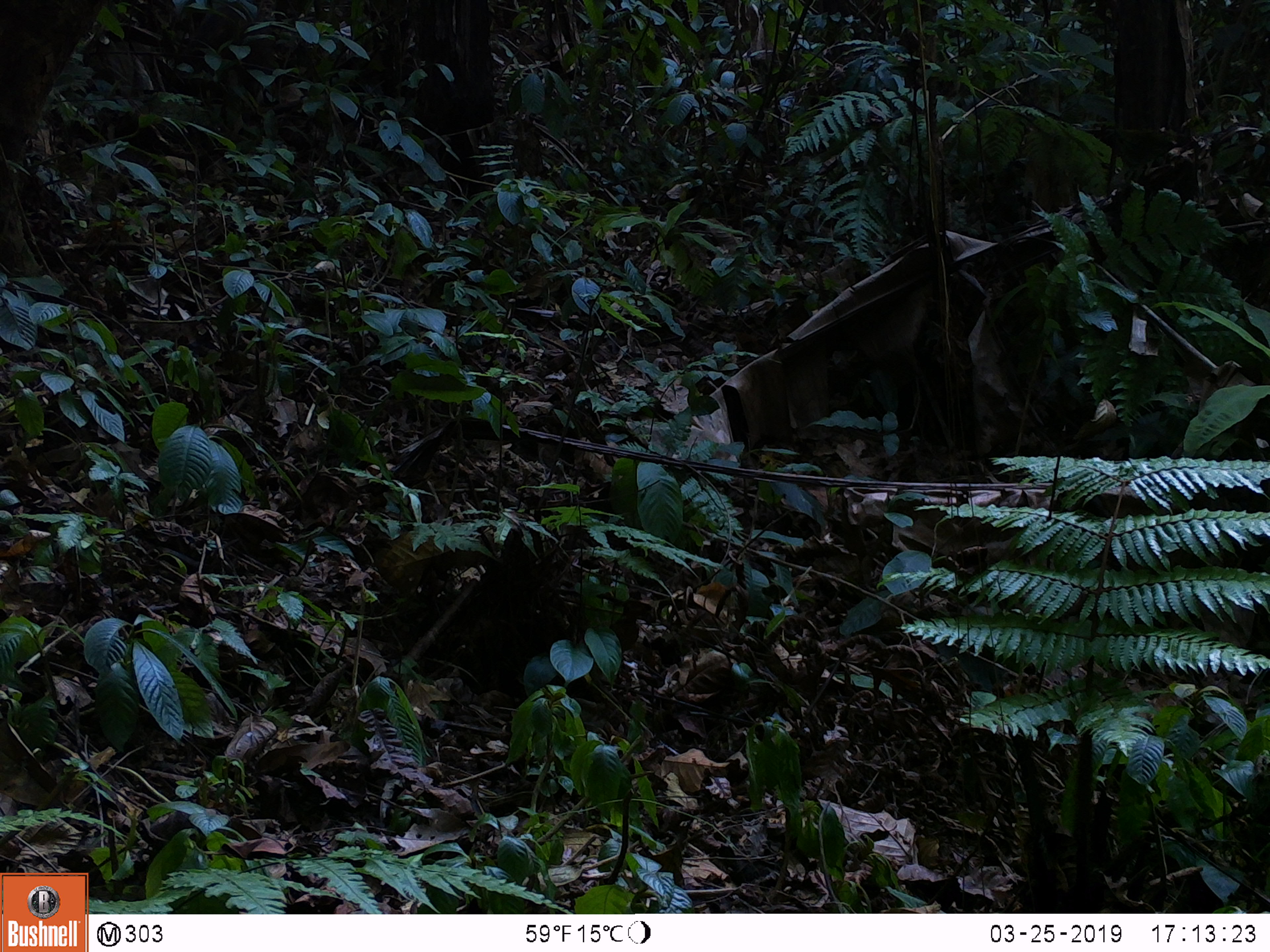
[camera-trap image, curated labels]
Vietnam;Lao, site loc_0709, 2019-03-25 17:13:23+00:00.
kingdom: Animalia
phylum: Chordata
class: Mammalia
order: Artiodactyla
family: Suidae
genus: Sus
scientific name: Sus scrofa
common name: eurasian wild pig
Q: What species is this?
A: Eurasian wild pig (Sus scrofa).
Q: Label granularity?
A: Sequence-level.